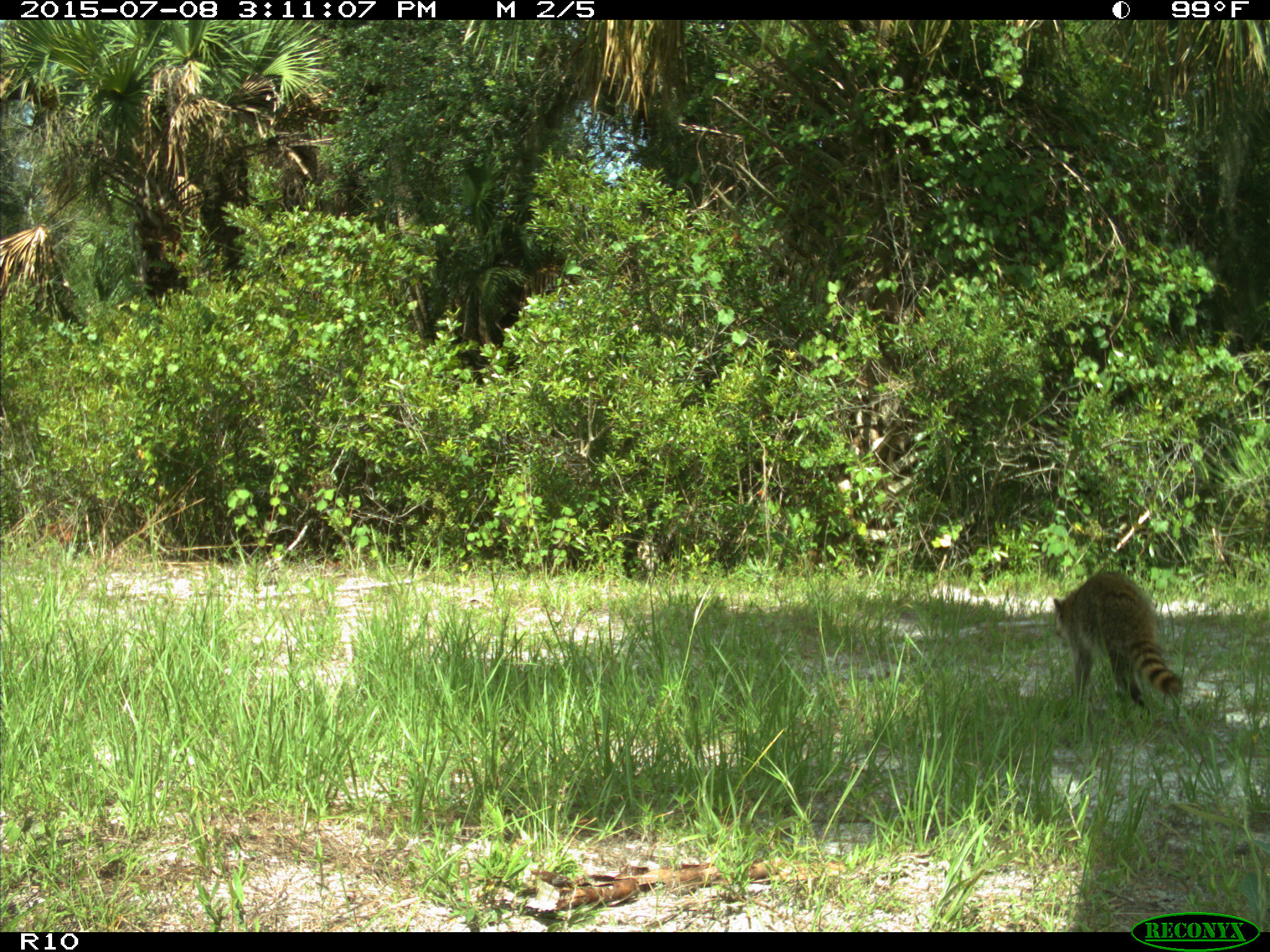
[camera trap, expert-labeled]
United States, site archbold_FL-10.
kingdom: Animalia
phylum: Chordata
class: Mammalia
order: Carnivora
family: Procyonidae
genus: Procyon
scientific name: Procyon lotor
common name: common raccoon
Procyon lotor (common raccoon).